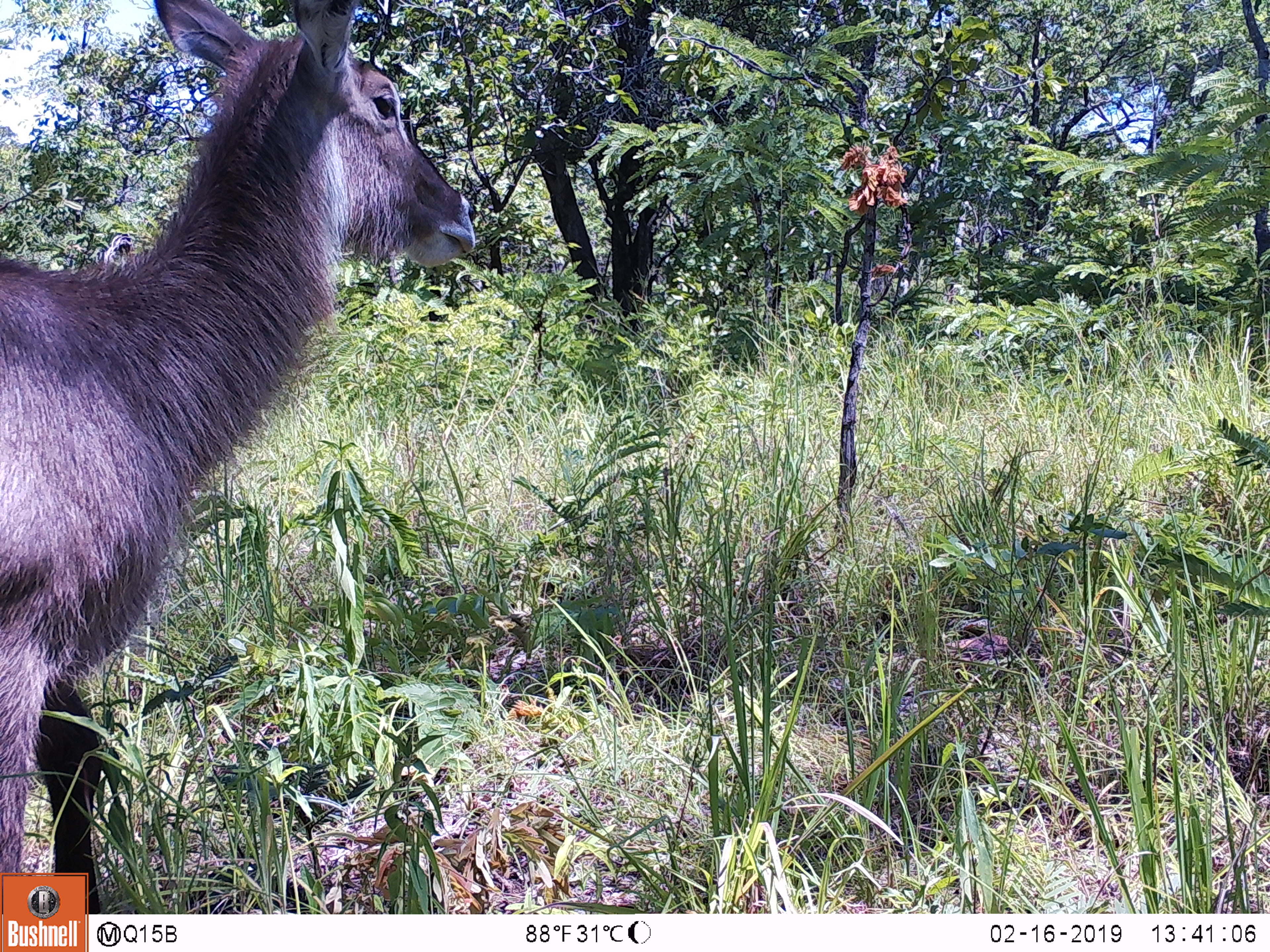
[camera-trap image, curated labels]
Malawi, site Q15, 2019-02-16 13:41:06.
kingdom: Animalia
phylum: Chordata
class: Mammalia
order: Artiodactyla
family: Bovidae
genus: Kobus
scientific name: Kobus ellipsiprymnus ellipsiprymnus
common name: common waterbuck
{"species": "common waterbuck (Kobus ellipsiprymnus ellipsiprymnus)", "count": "1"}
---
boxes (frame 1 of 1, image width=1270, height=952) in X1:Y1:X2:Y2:
common waterbuck: 0:2:513:870